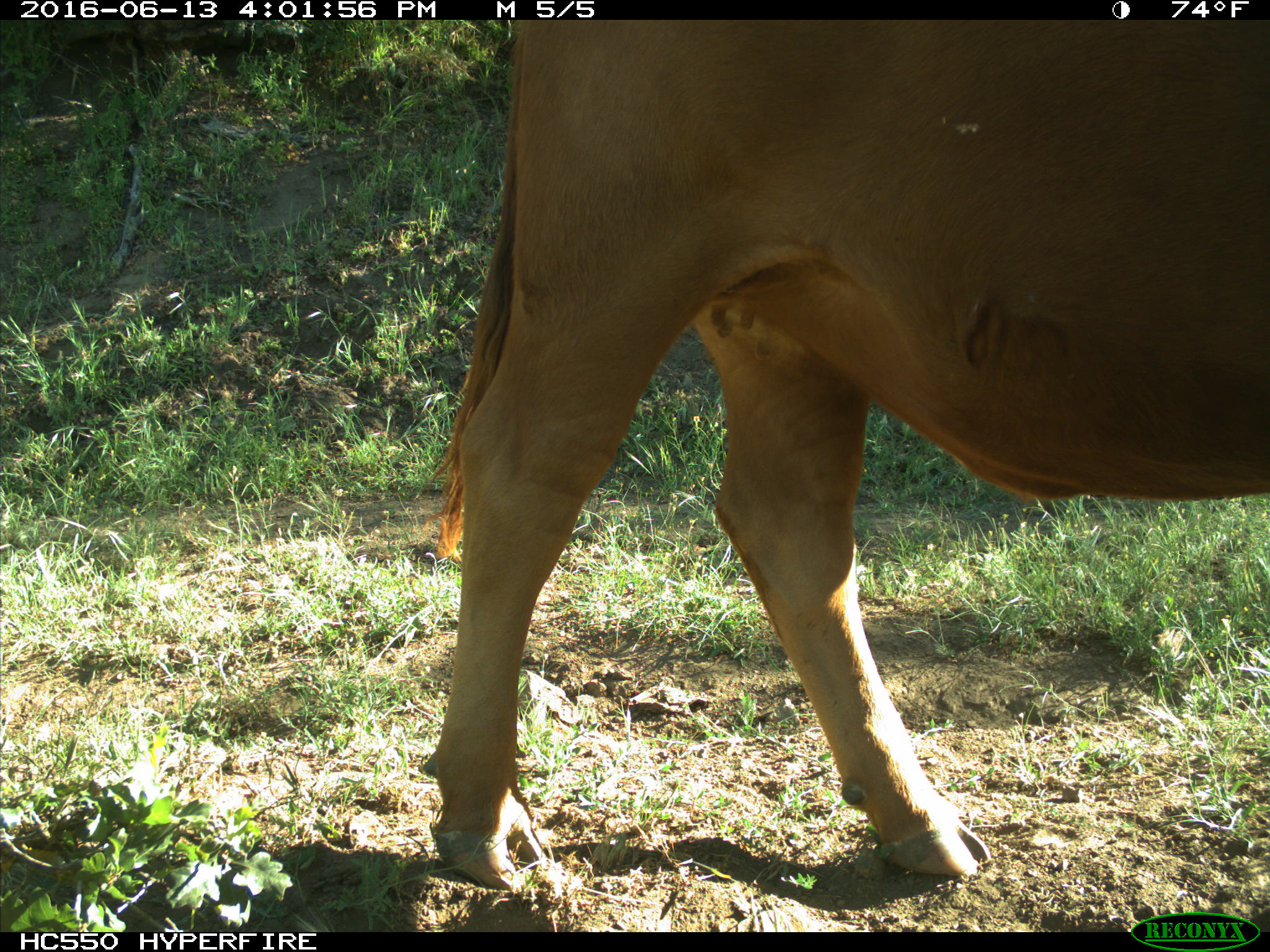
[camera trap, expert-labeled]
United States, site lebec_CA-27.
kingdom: Animalia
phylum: Chordata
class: Mammalia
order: Artiodactyla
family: Bovidae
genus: Bos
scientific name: Bos taurus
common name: domestic cow